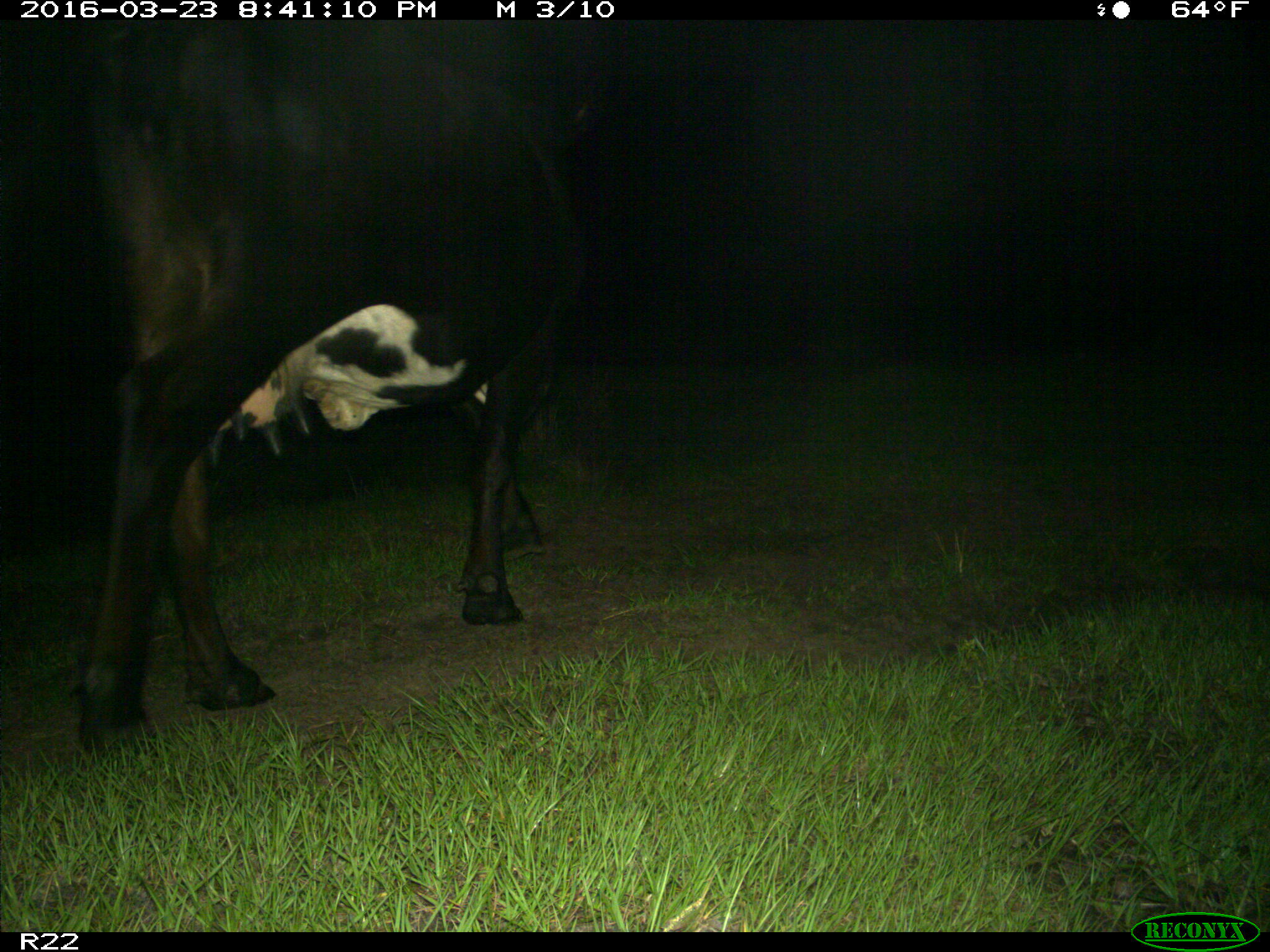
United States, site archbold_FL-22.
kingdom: Animalia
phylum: Chordata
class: Mammalia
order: Artiodactyla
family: Bovidae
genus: Bos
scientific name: Bos taurus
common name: domestic cow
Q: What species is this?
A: Bos taurus (domestic cow).